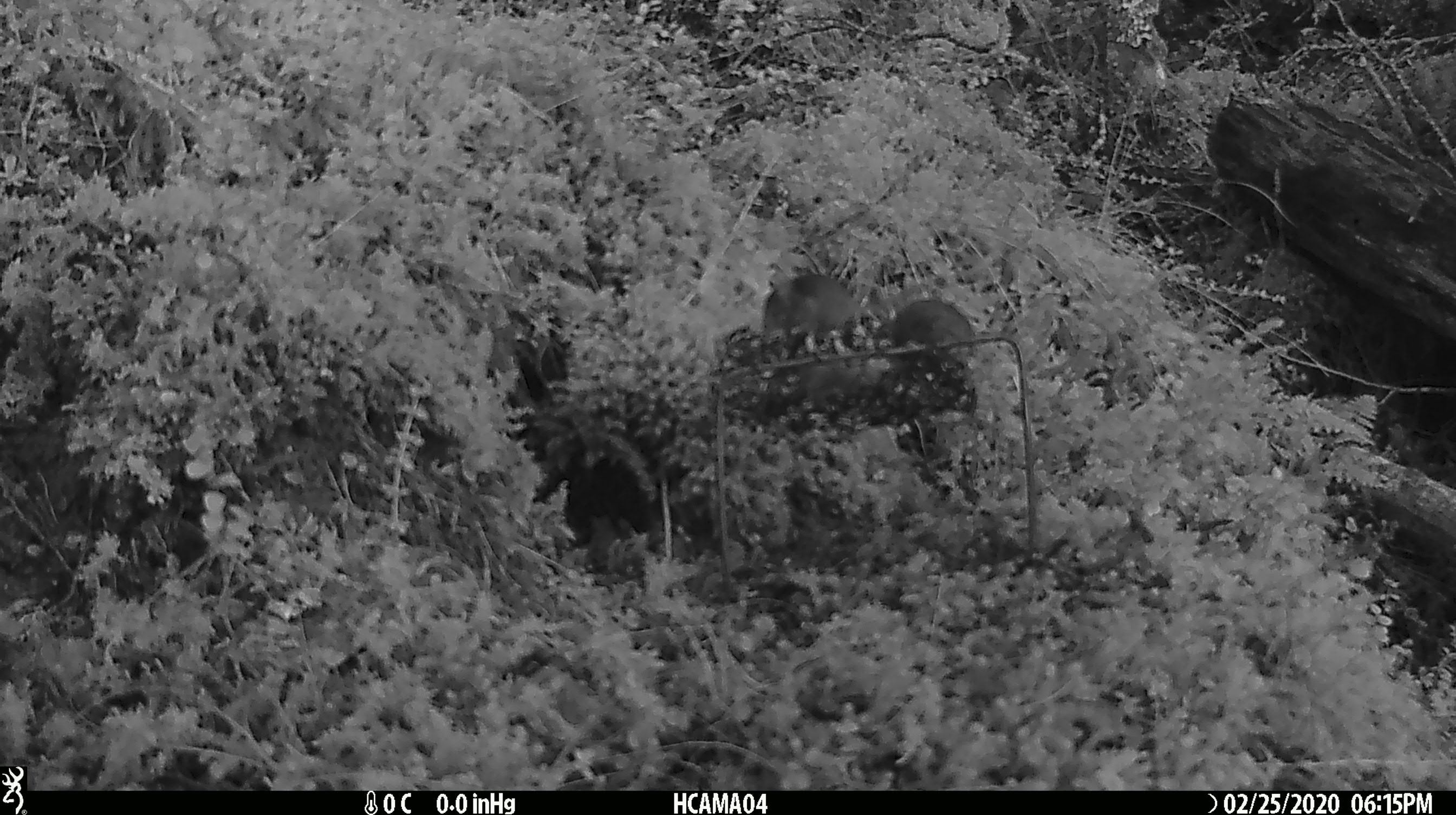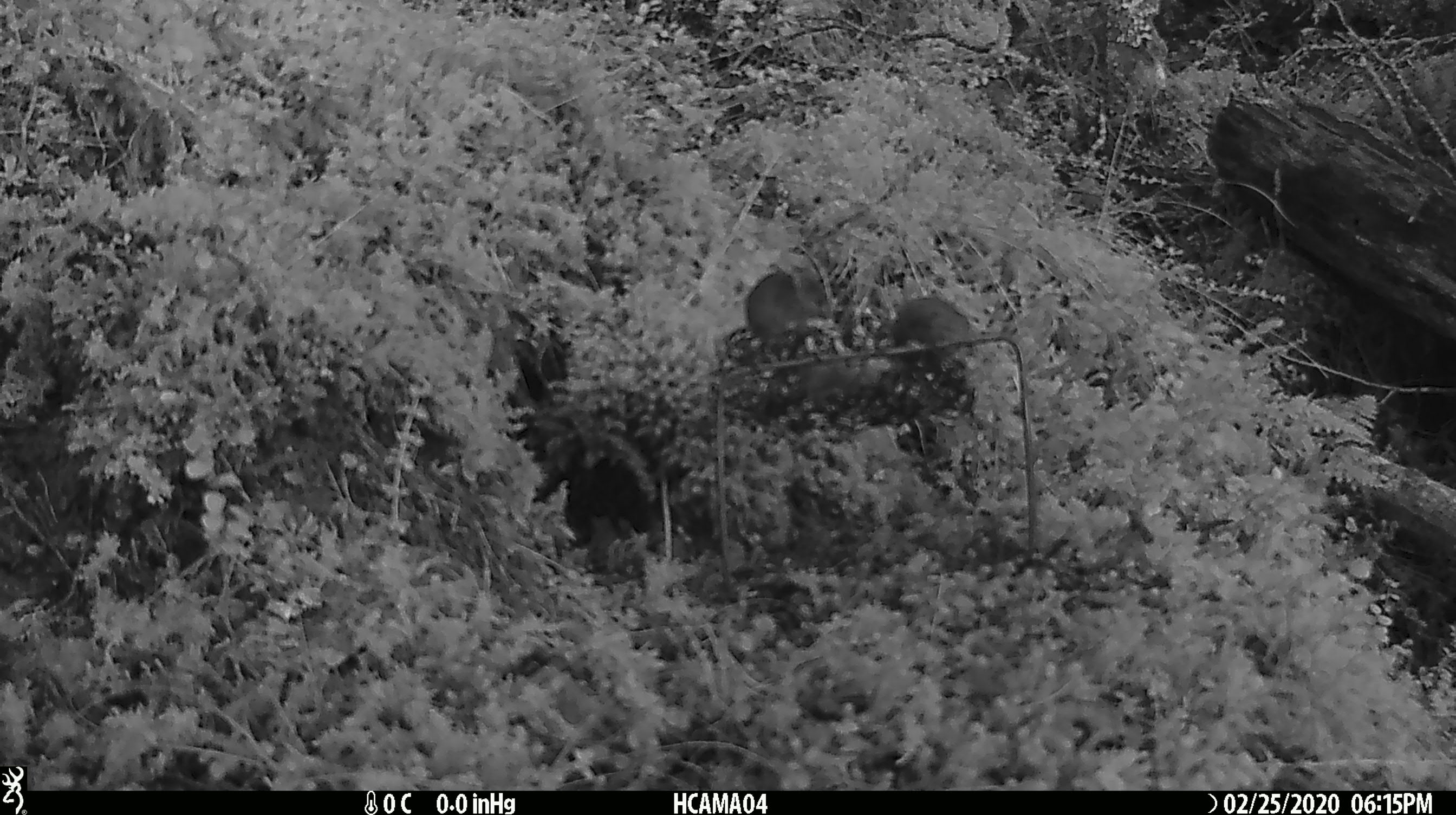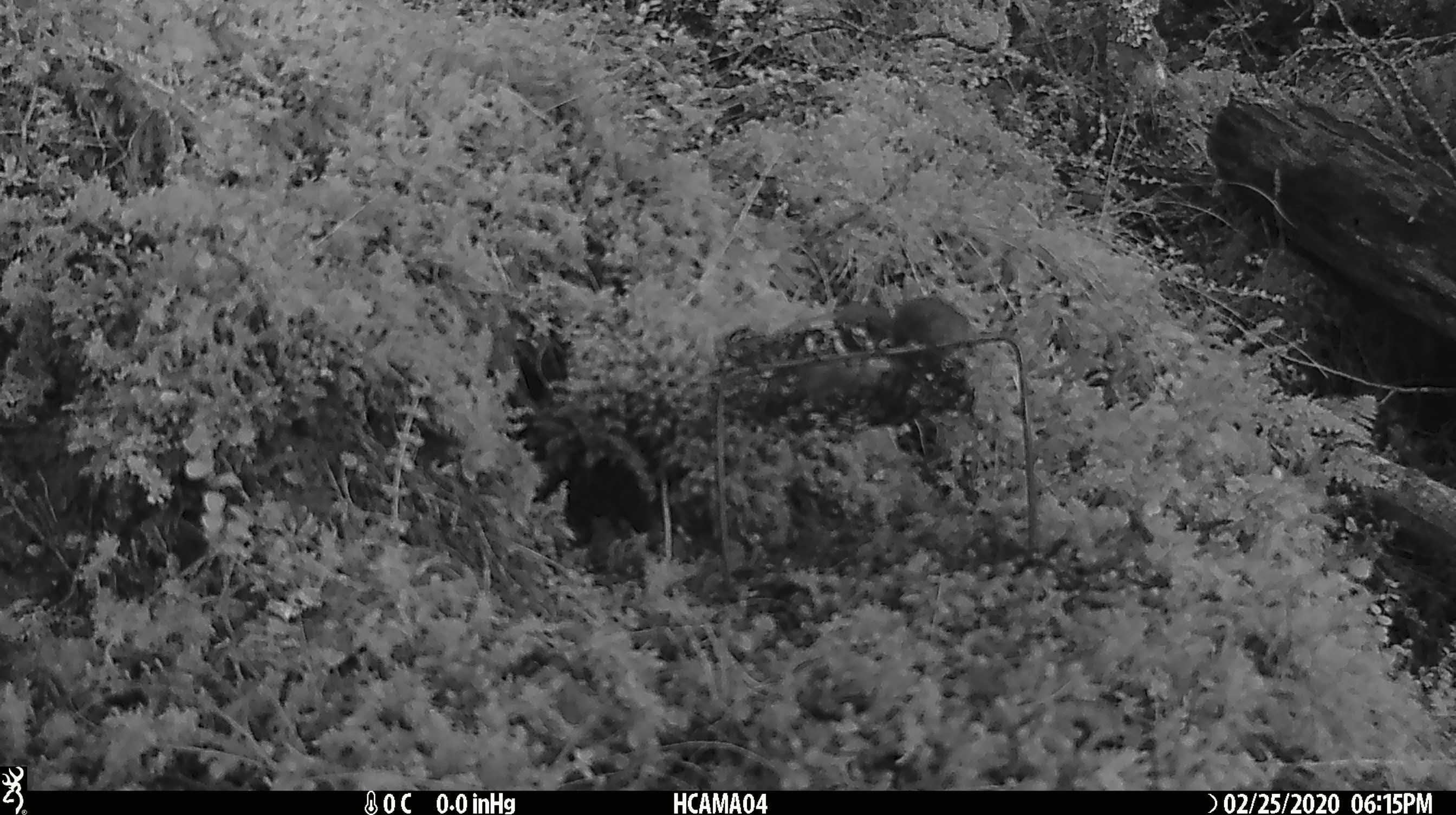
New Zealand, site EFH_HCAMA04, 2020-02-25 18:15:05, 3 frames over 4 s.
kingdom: Animalia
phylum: Chordata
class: Mammalia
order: Rodentia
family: Muridae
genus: Mus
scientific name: Mus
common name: mouse